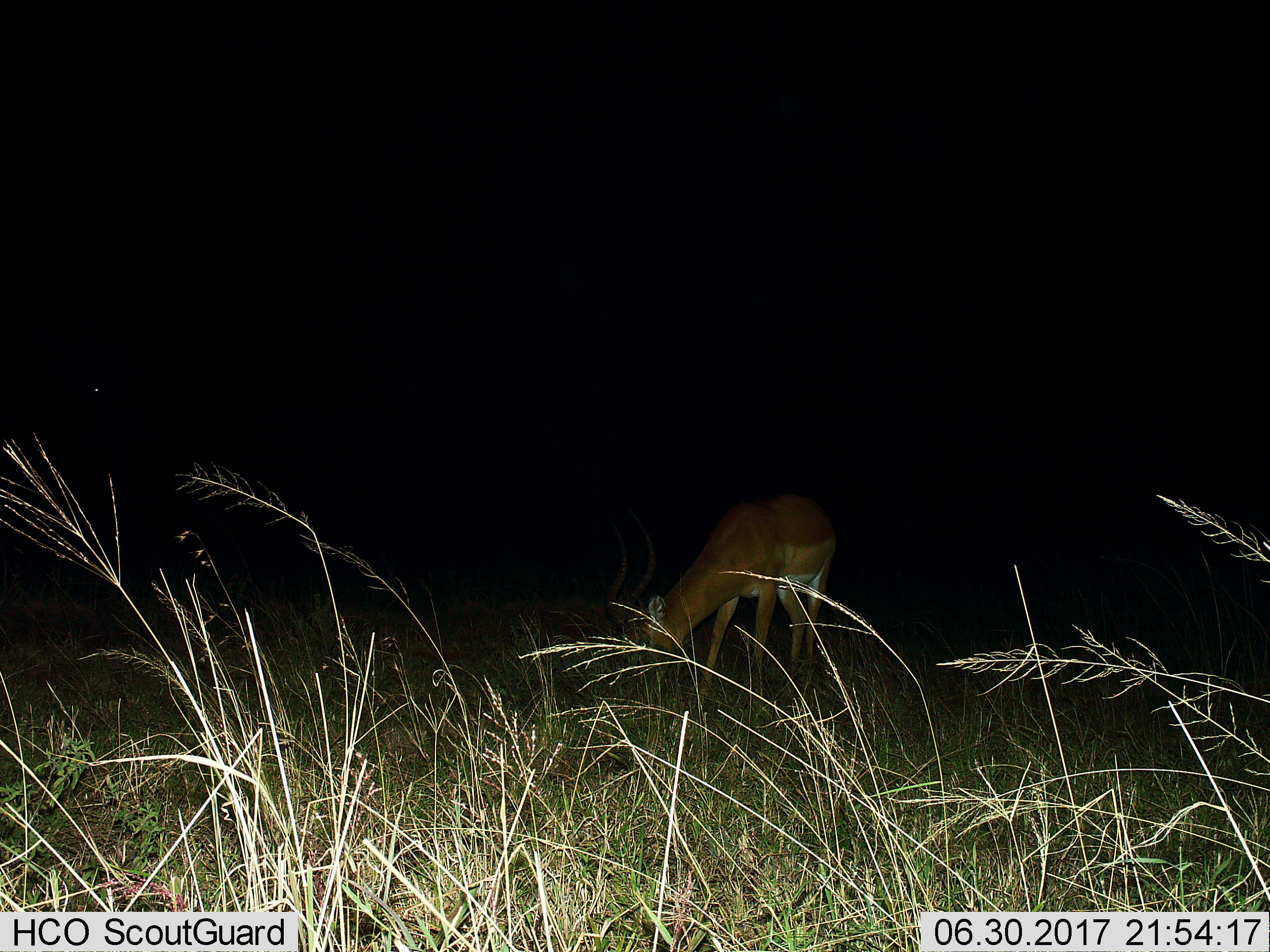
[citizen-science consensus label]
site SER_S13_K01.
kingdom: Animalia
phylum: Chordata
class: Mammalia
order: Artiodactyla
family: Bovidae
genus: Aepyceros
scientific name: Aepyceros melampus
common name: impala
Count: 1.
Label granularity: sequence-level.